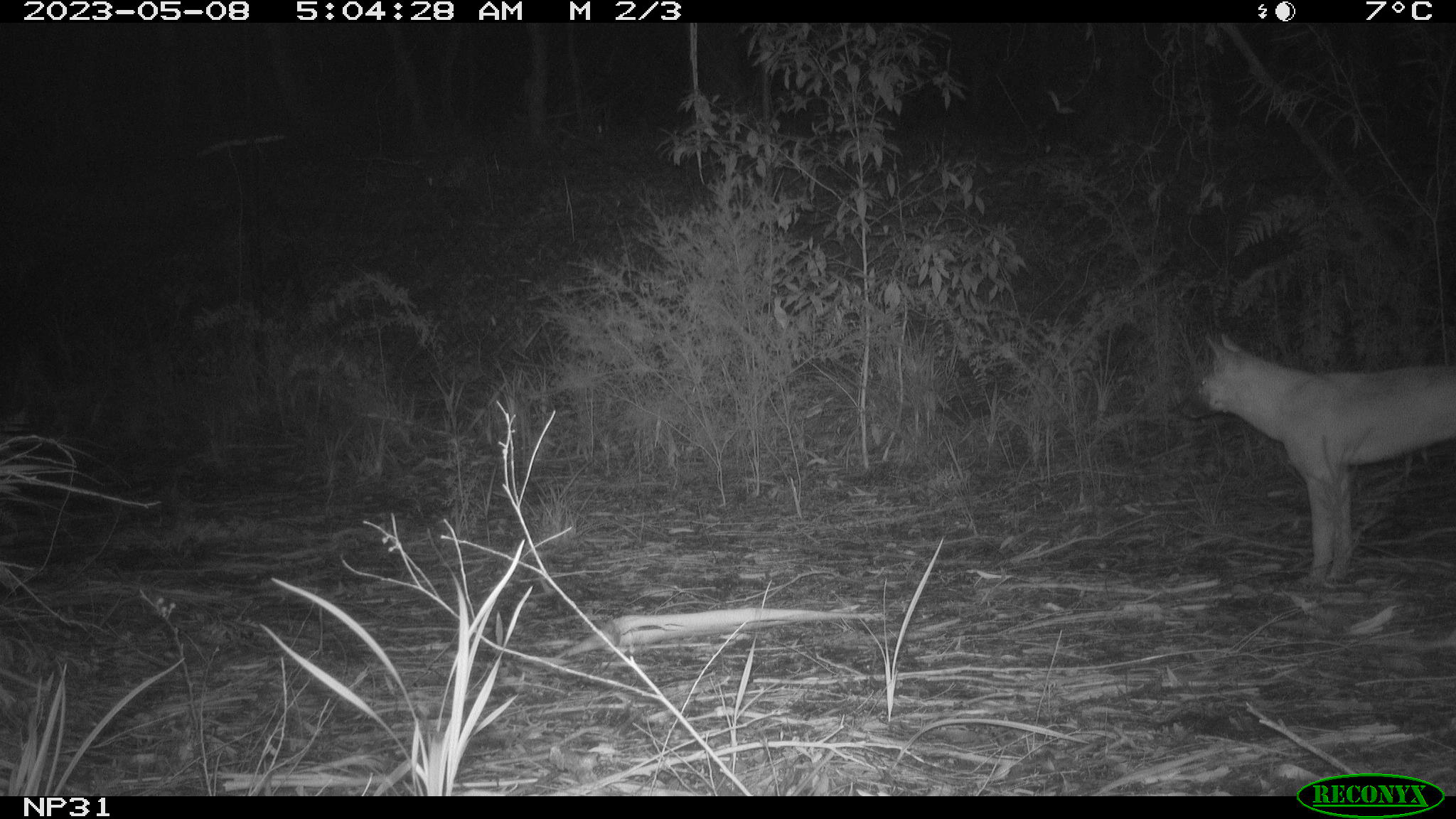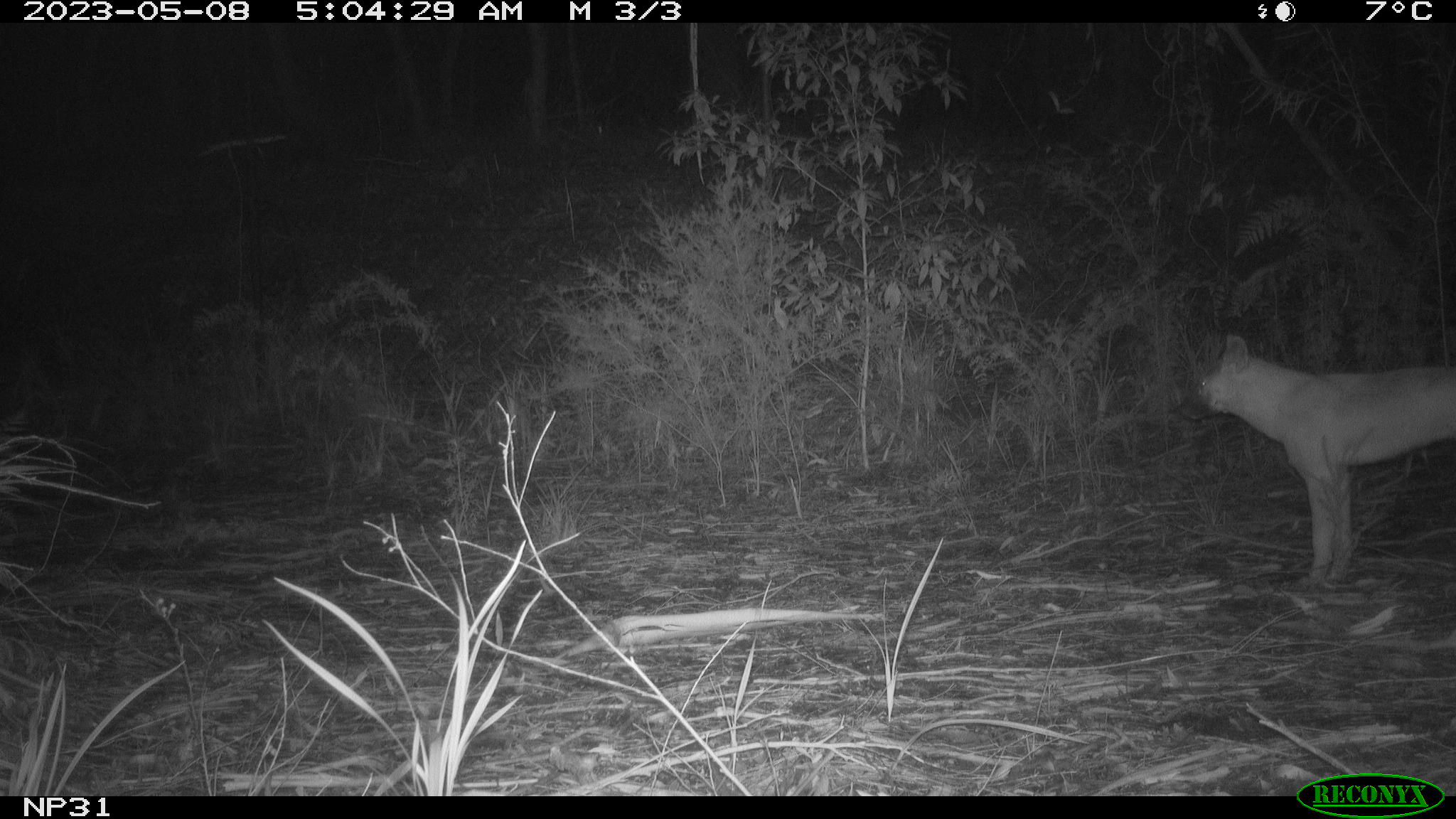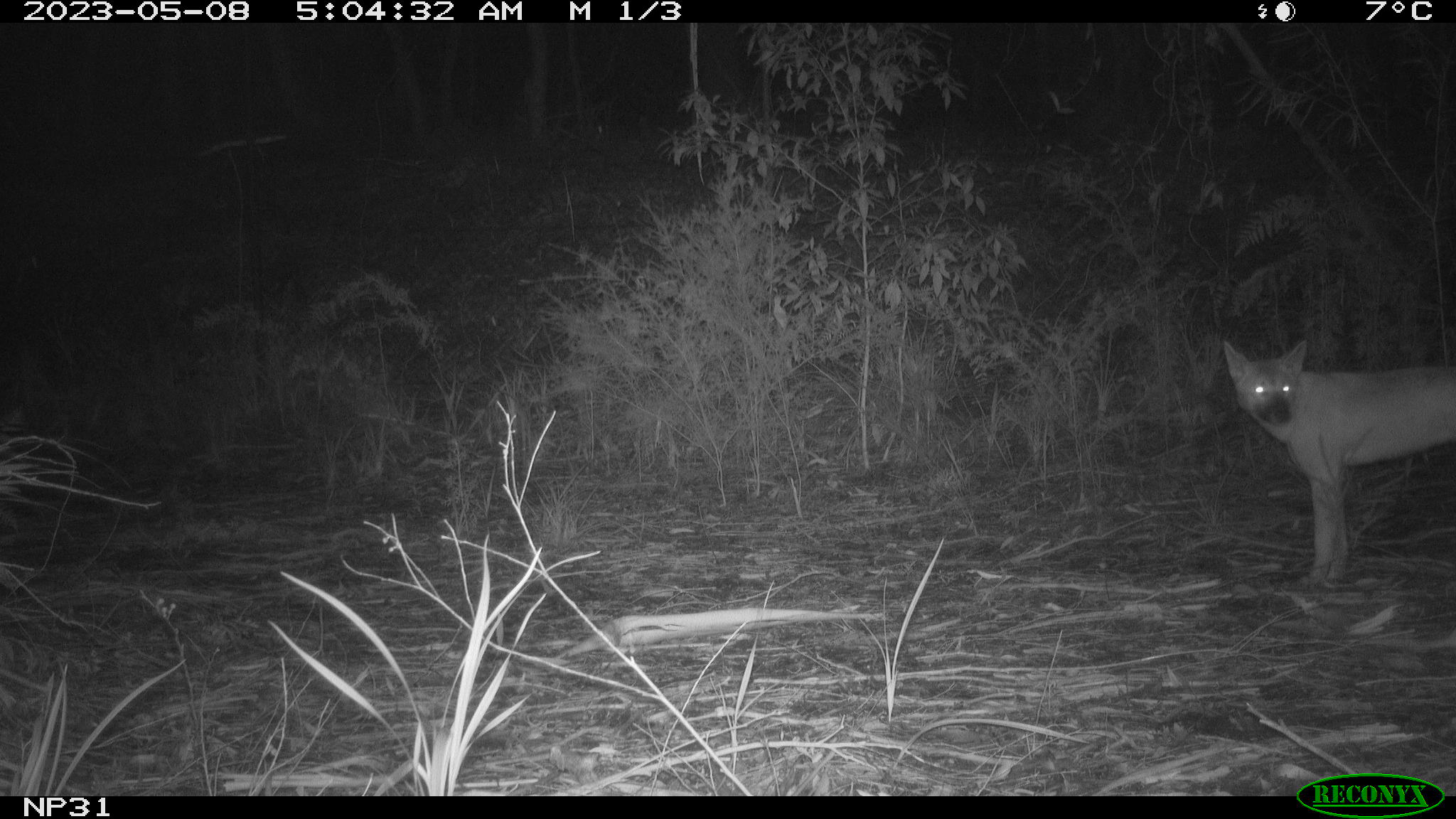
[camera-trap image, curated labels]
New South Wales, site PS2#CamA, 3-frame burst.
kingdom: Animalia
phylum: Chordata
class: Mammalia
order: Carnivora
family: Canidae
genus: Canis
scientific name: Canis familiaris dingo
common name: dingo